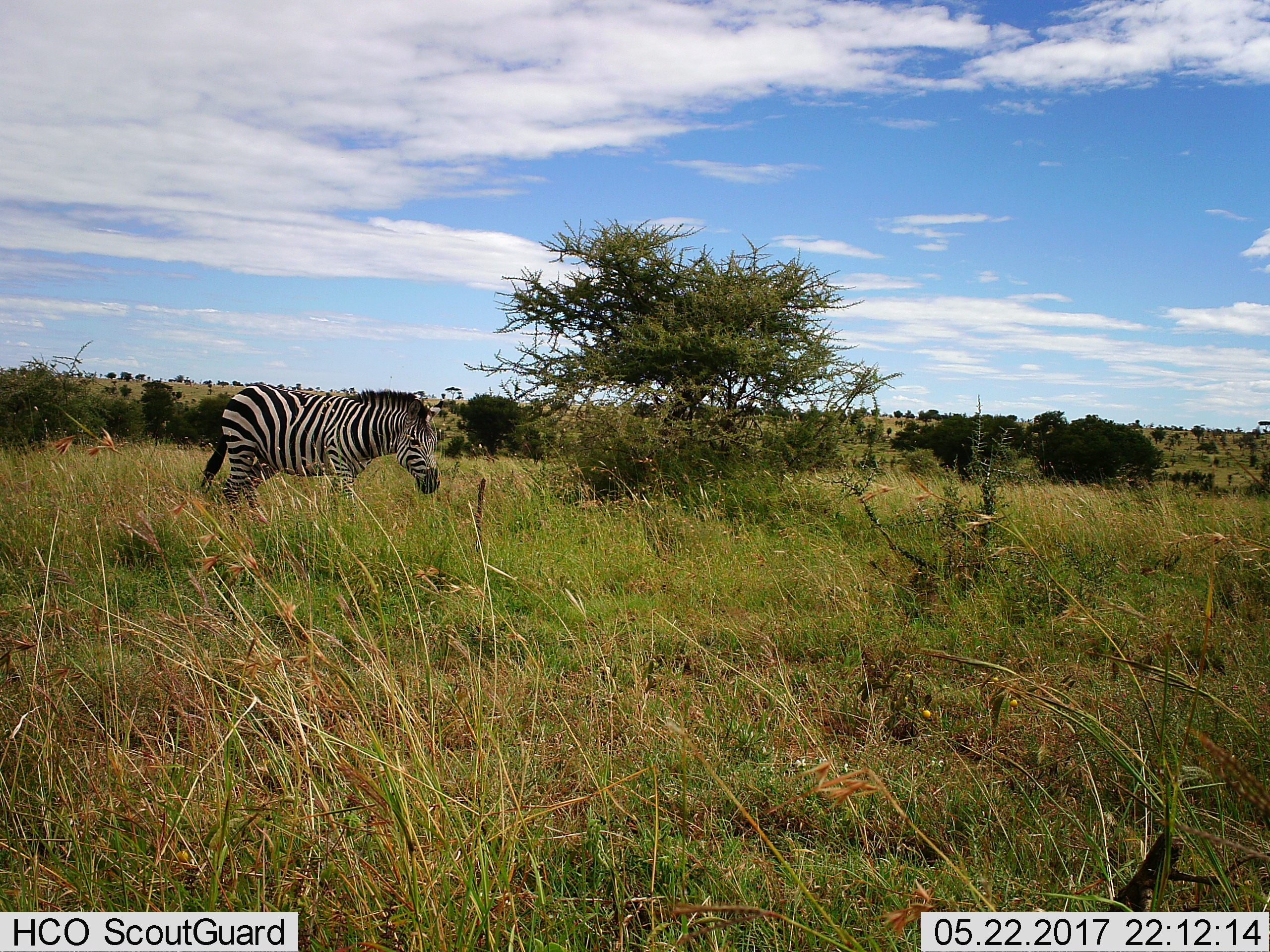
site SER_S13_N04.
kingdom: Animalia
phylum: Chordata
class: Mammalia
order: Perissodactyla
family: Equidae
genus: Equus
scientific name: Equus quagga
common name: plains zebra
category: zebraplains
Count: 1.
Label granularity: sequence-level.